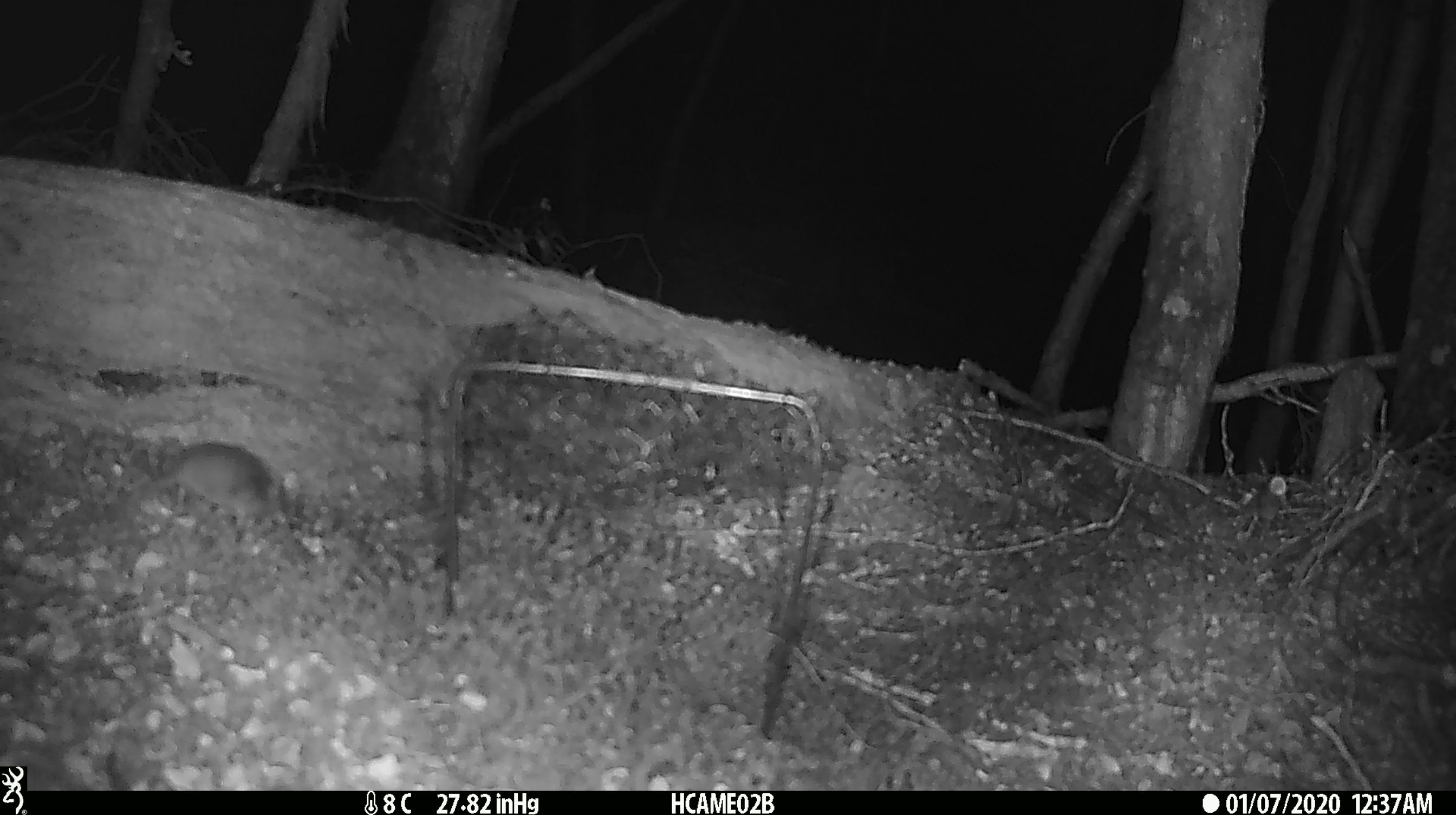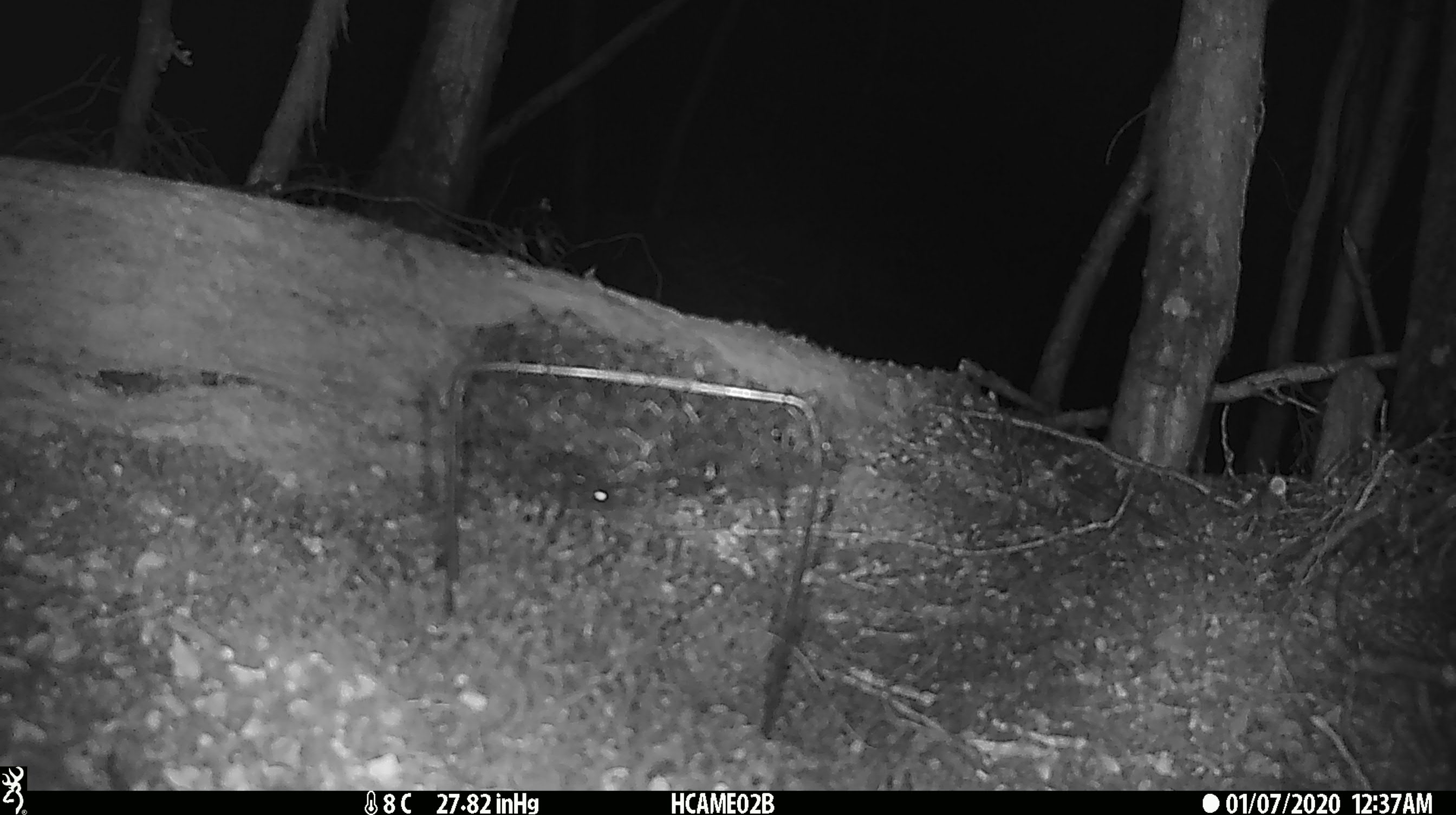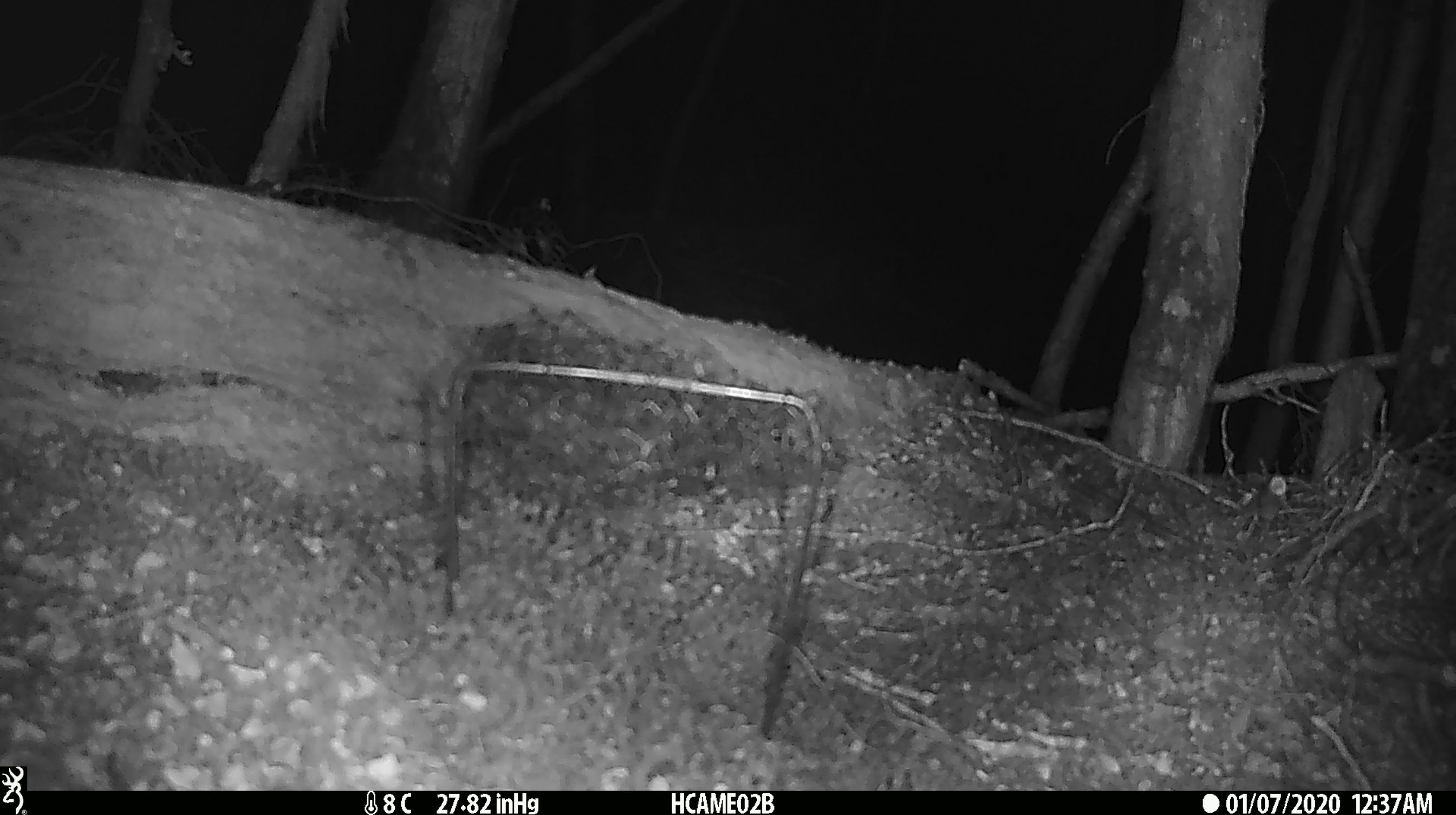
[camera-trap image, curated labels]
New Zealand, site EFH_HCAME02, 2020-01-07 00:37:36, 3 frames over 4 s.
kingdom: Animalia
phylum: Chordata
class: Mammalia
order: Rodentia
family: Muridae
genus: Mus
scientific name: Mus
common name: mouse